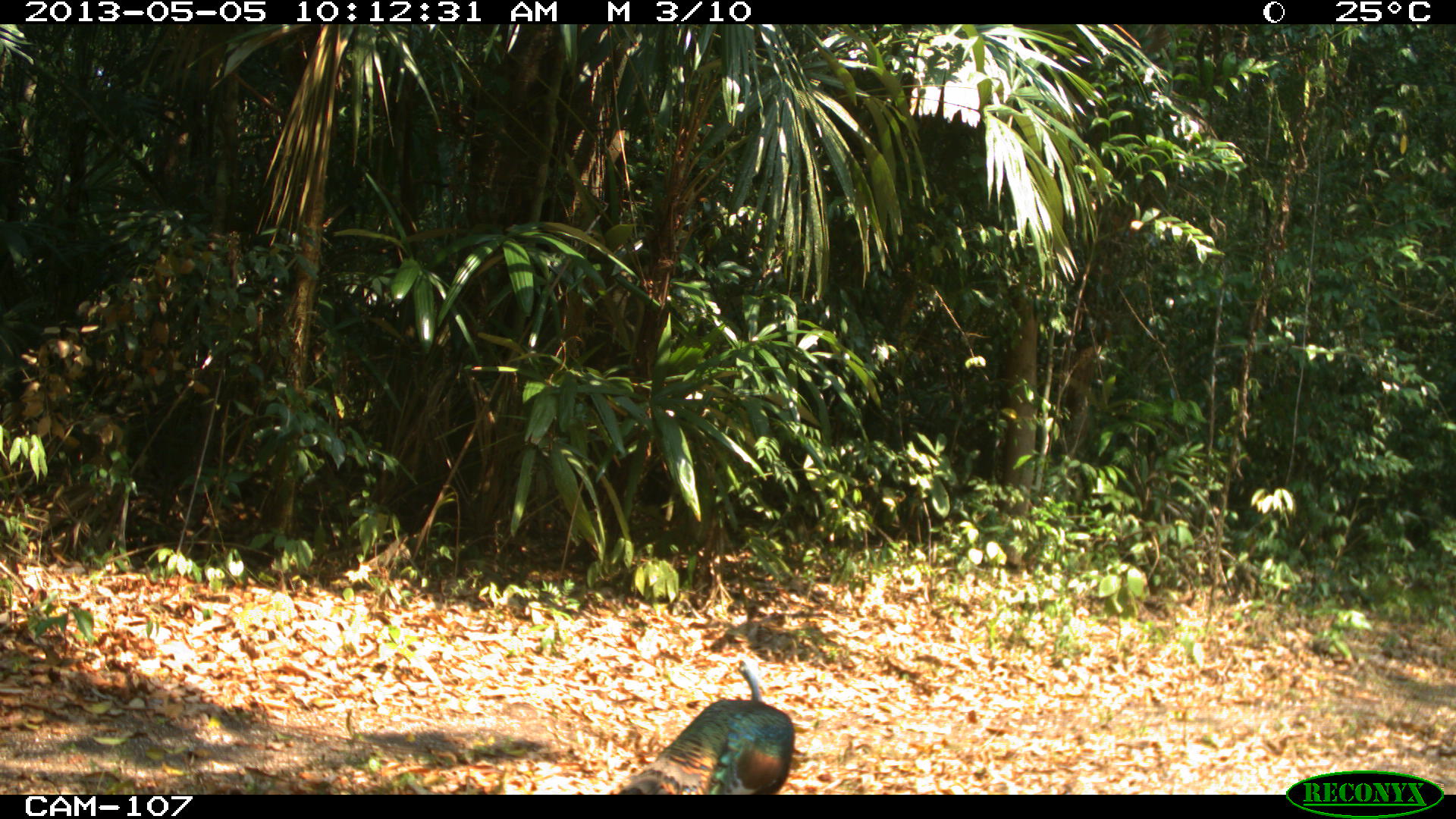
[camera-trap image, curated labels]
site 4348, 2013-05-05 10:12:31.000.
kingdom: Animalia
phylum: Chordata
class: Aves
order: Galliformes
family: Phasianidae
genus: Meleagris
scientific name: Meleagris ocellata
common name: ocellated turkey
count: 1